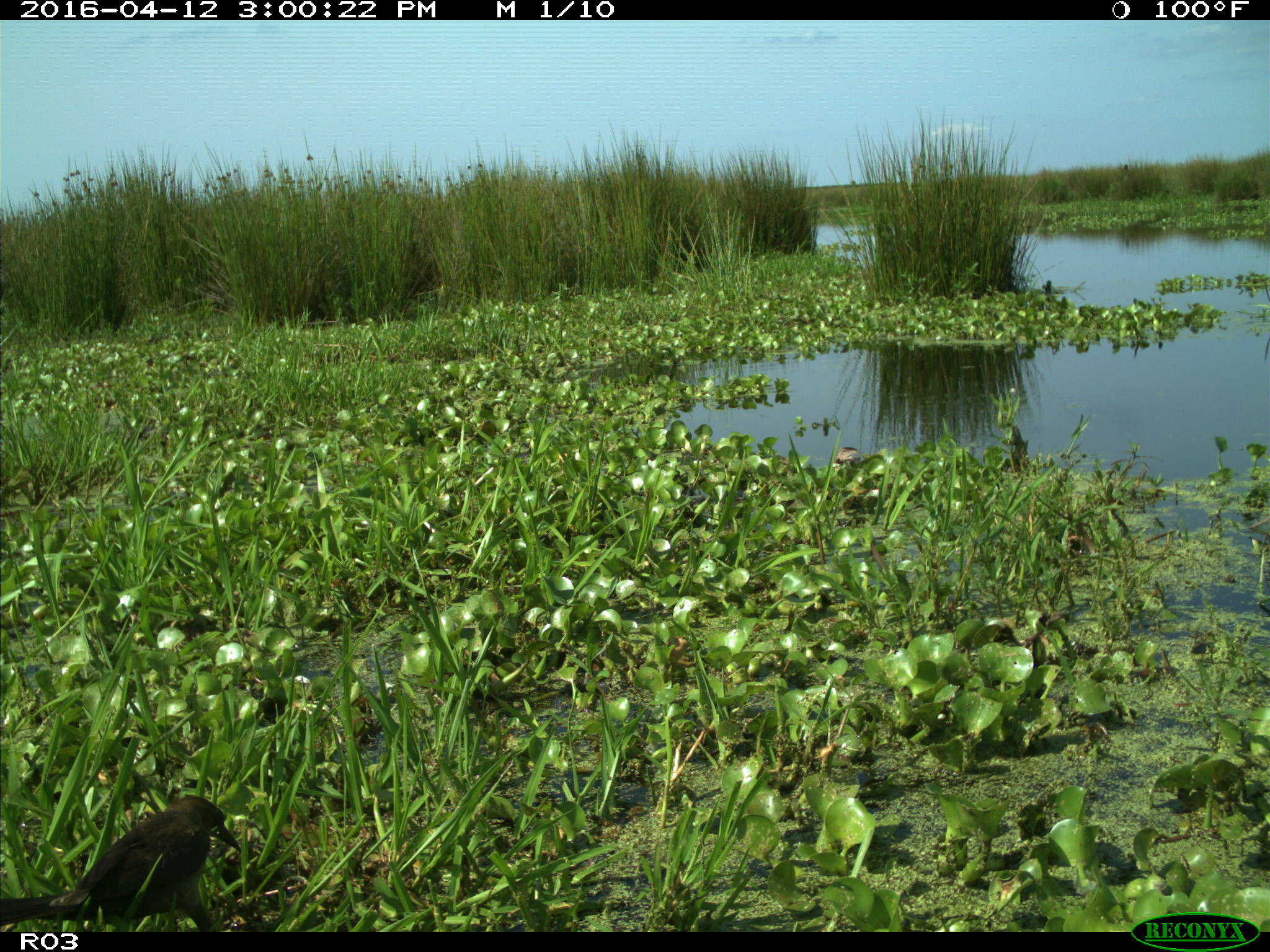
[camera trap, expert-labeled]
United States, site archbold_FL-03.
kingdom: Animalia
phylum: Chordata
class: Aves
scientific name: Aves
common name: birds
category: unidentified bird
Unidentified bird (birds) (Aves).